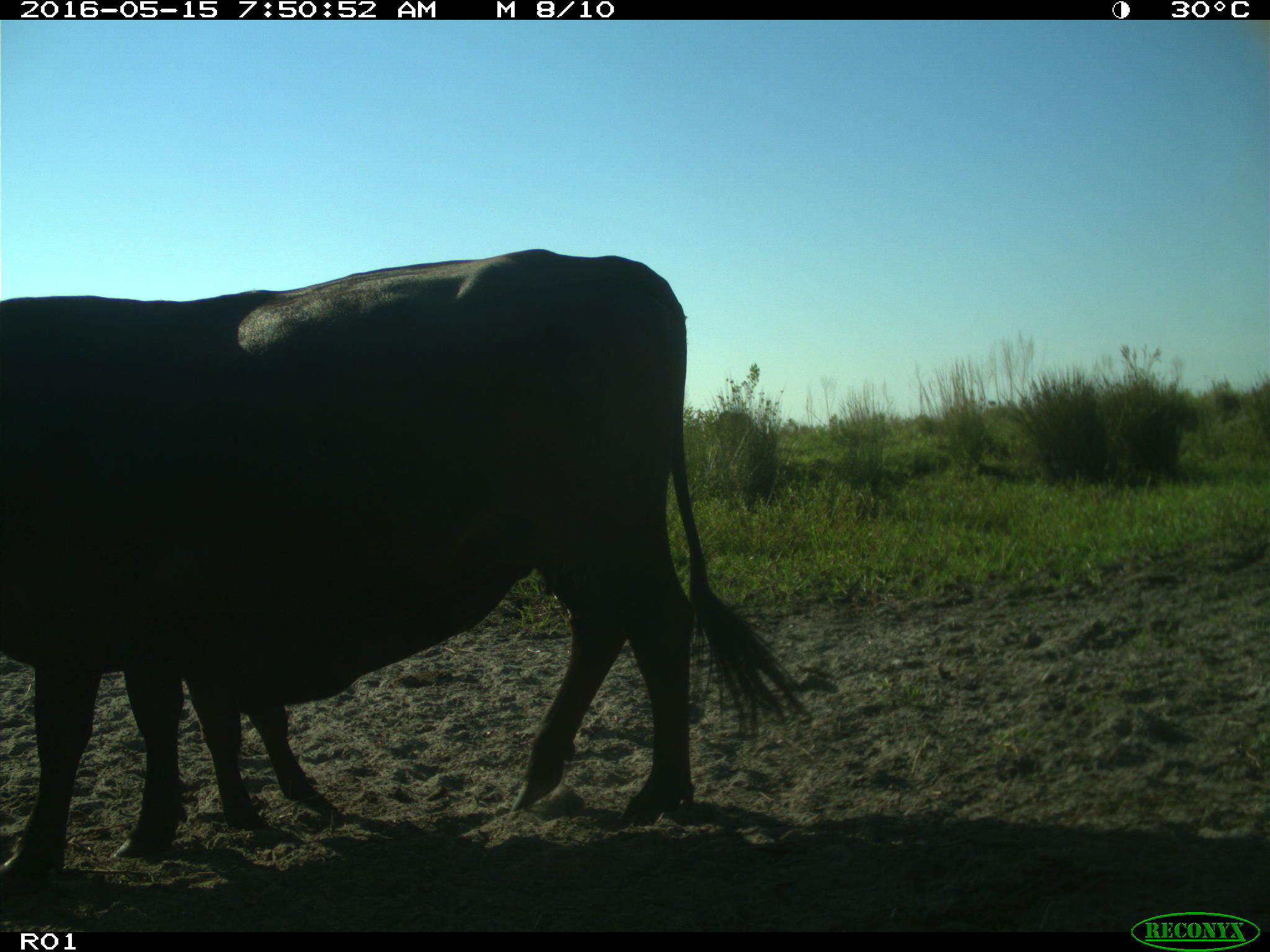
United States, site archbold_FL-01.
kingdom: Animalia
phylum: Chordata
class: Mammalia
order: Artiodactyla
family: Bovidae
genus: Bos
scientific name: Bos taurus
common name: domestic cow